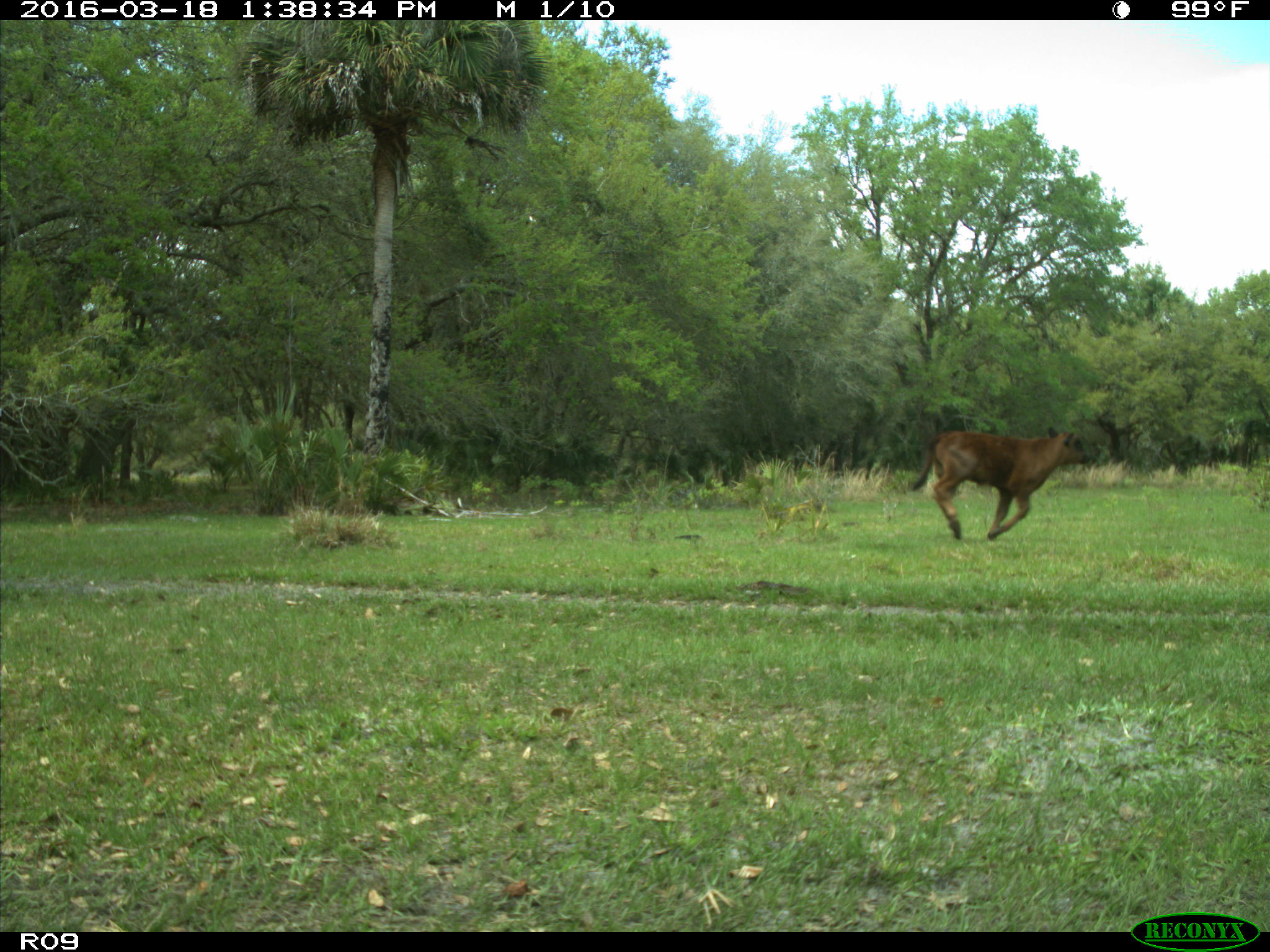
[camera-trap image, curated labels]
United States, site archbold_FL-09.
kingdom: Animalia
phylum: Chordata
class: Mammalia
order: Artiodactyla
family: Bovidae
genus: Bos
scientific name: Bos taurus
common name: domestic cow